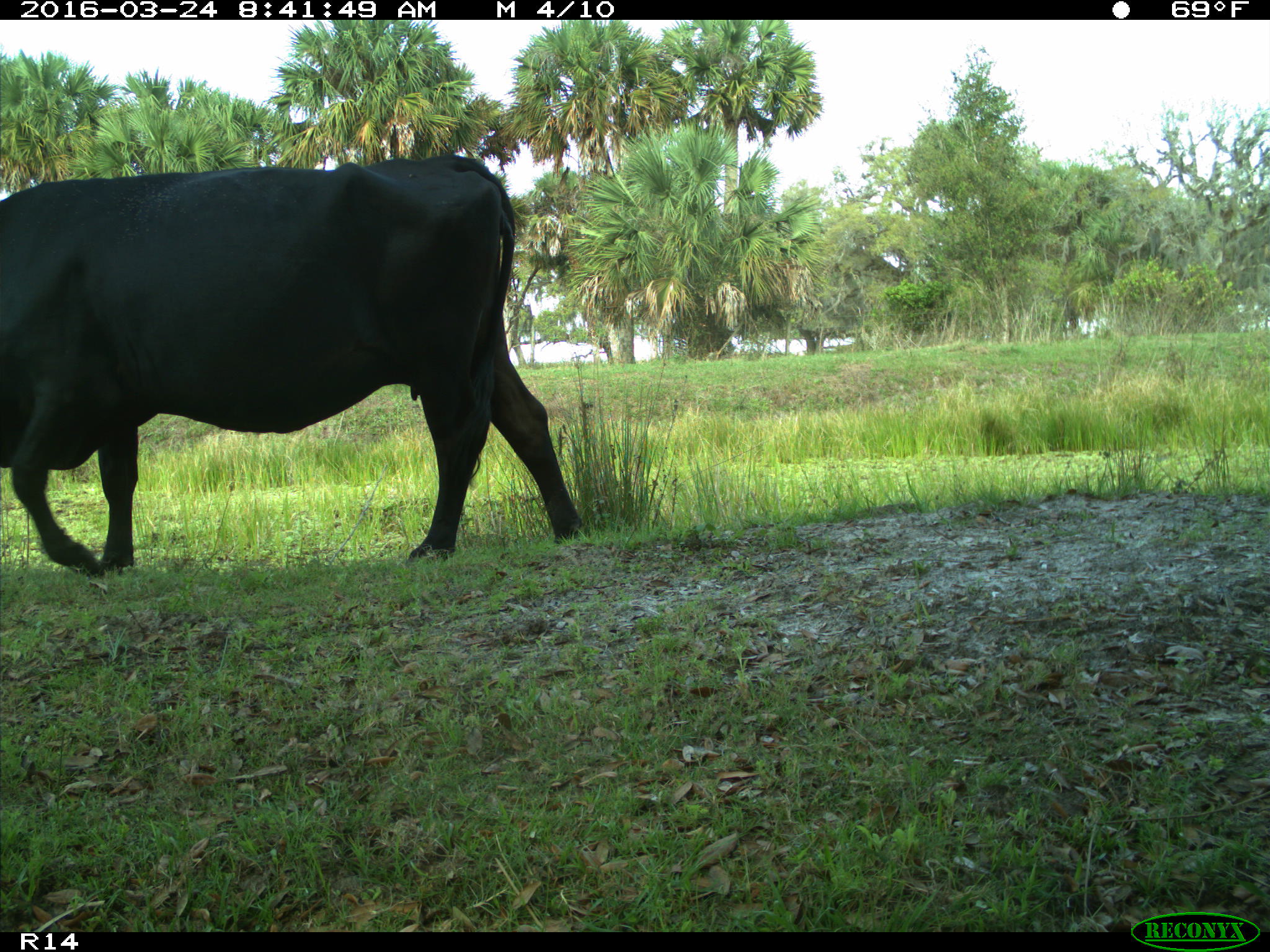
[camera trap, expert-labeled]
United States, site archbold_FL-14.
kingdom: Animalia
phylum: Chordata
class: Mammalia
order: Artiodactyla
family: Bovidae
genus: Bos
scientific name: Bos taurus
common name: domestic cow